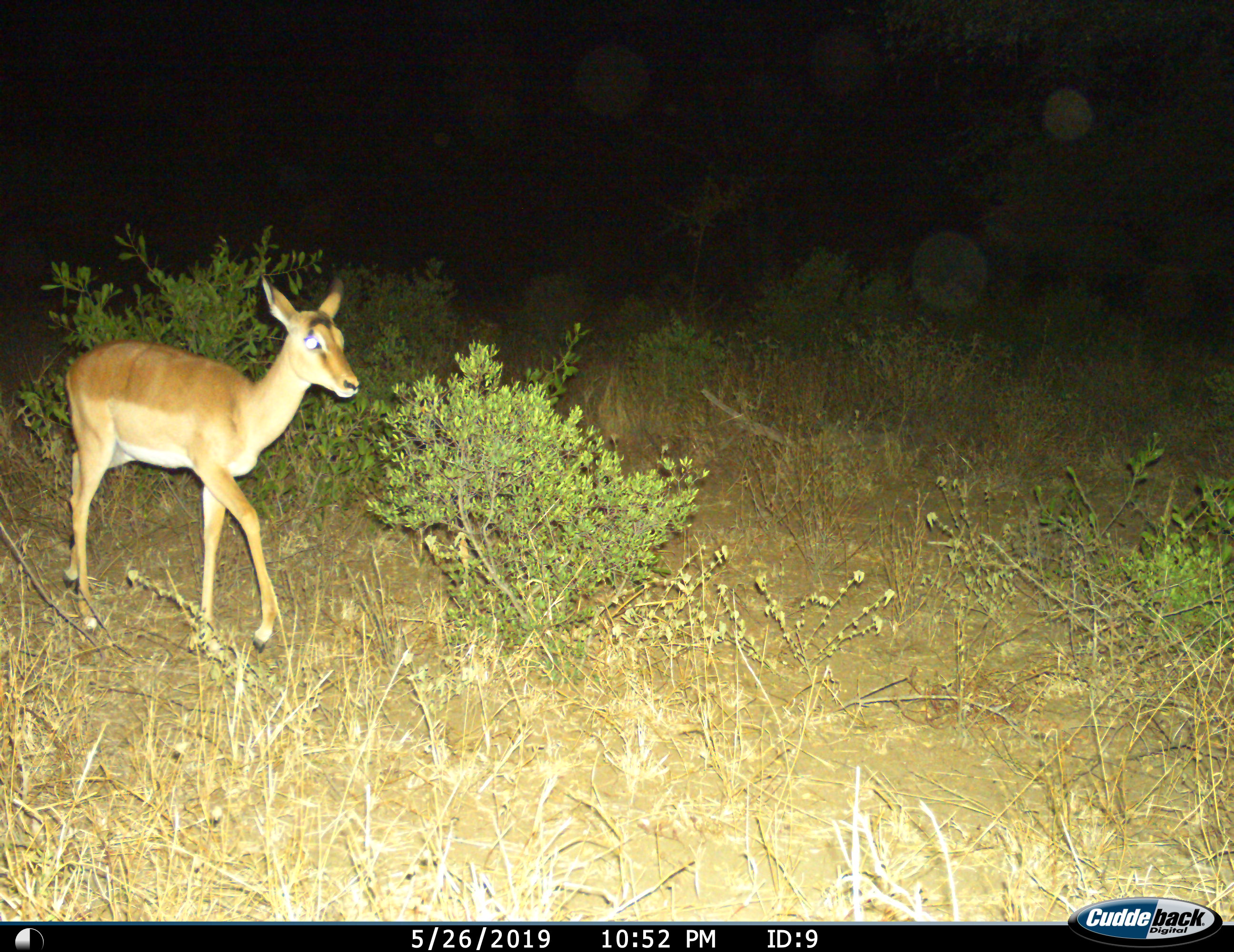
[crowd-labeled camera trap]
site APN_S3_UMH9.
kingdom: Animalia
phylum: Chordata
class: Mammalia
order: Artiodactyla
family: Bovidae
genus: Aepyceros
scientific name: Aepyceros melampus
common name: impala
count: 1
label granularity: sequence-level